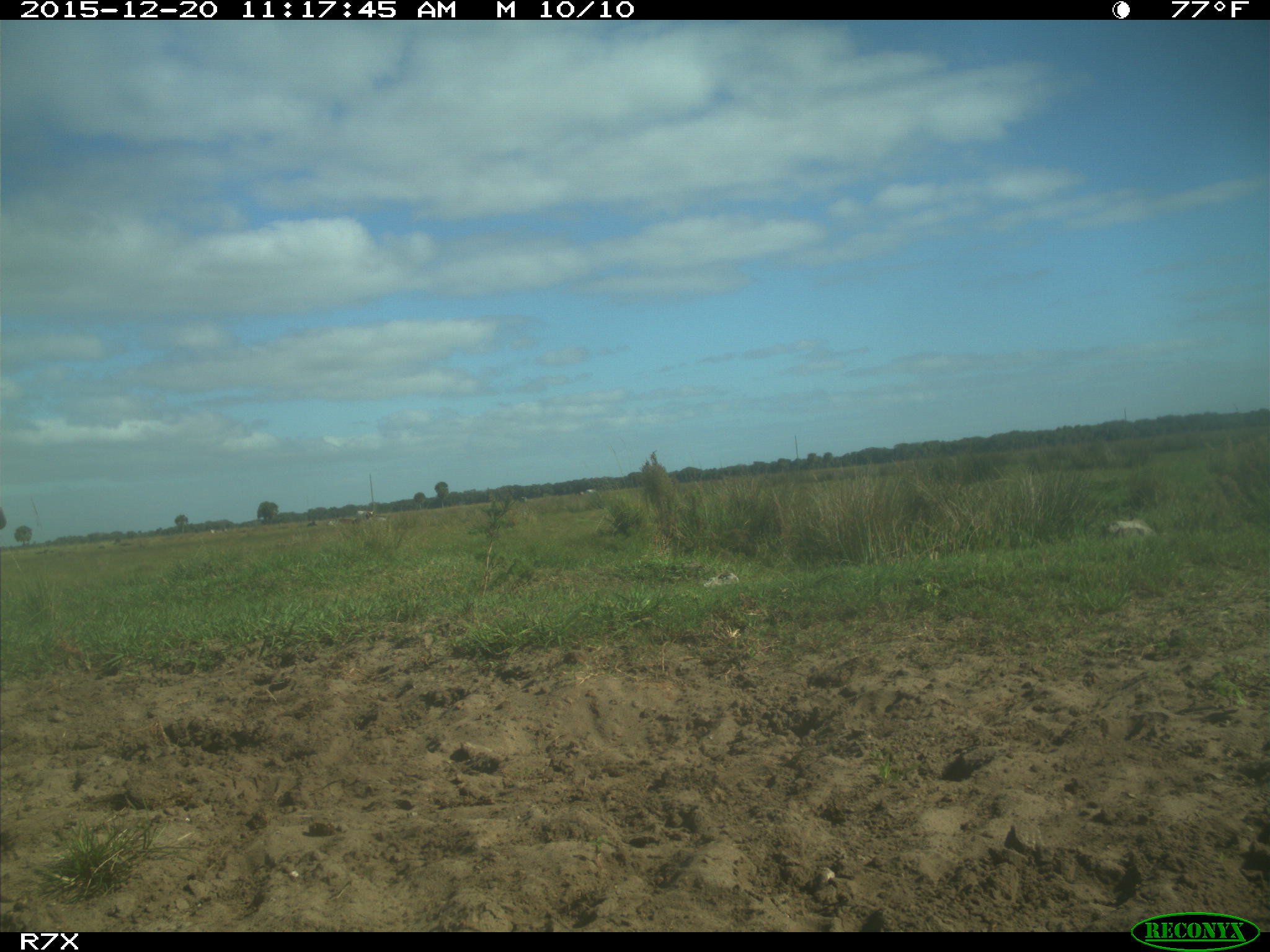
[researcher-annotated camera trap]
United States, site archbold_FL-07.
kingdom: Animalia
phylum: Chordata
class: Mammalia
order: Artiodactyla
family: Bovidae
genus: Bos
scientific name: Bos taurus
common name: domestic cow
Bos taurus (domestic cow).